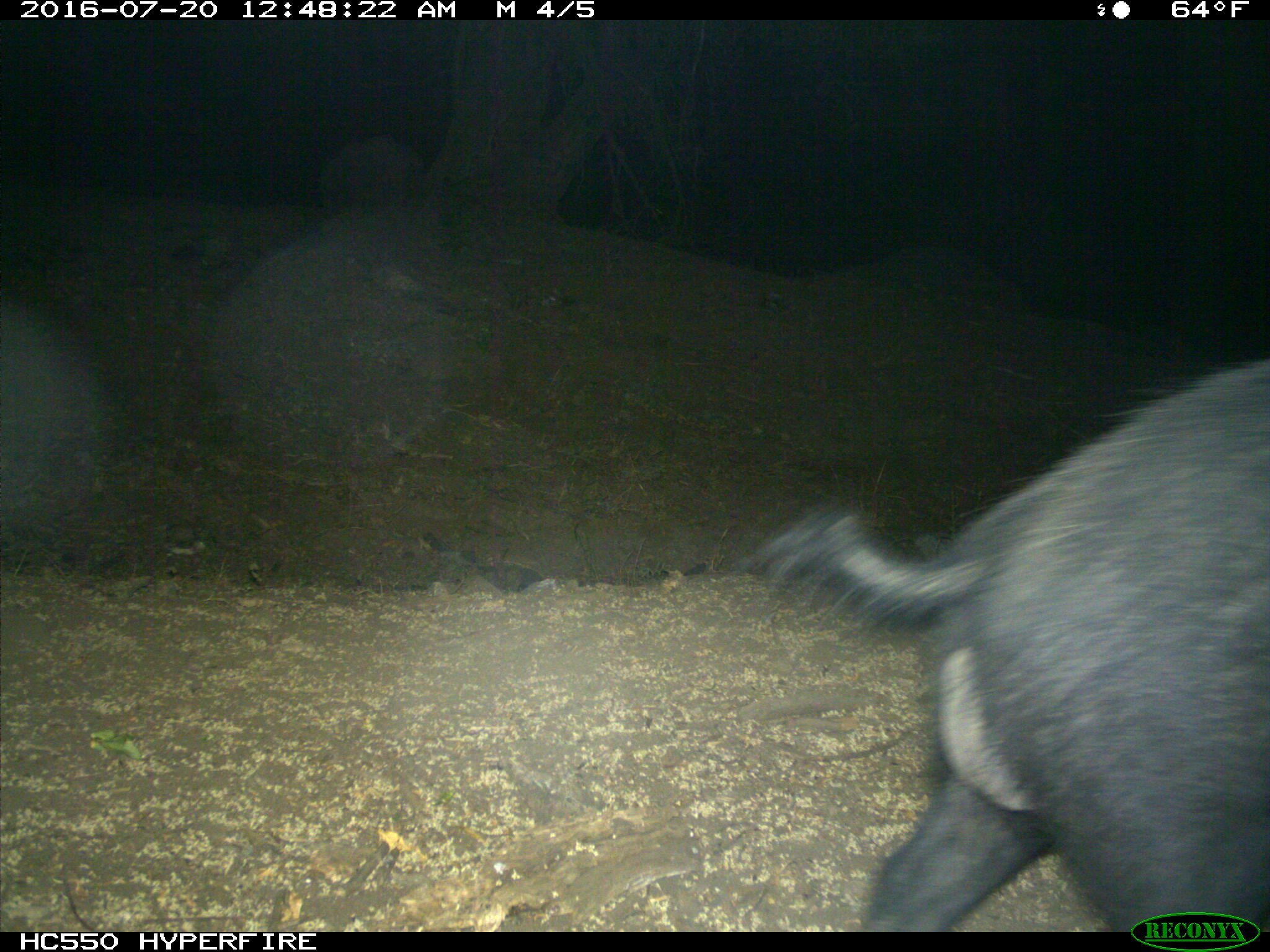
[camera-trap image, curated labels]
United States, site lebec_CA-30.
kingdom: Animalia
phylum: Chordata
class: Mammalia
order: Artiodactyla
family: Suidae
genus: Sus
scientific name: Sus scrofa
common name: wild boar